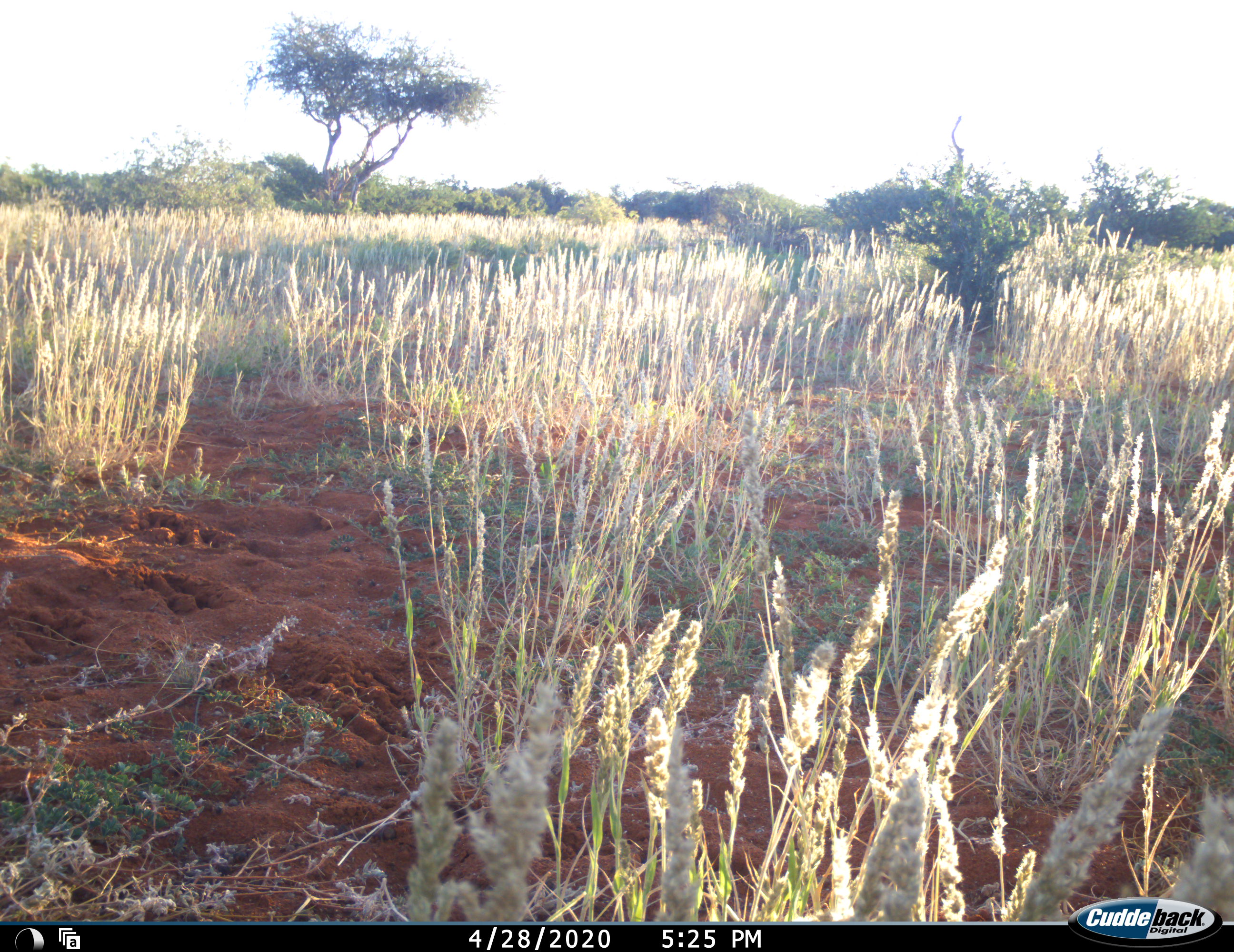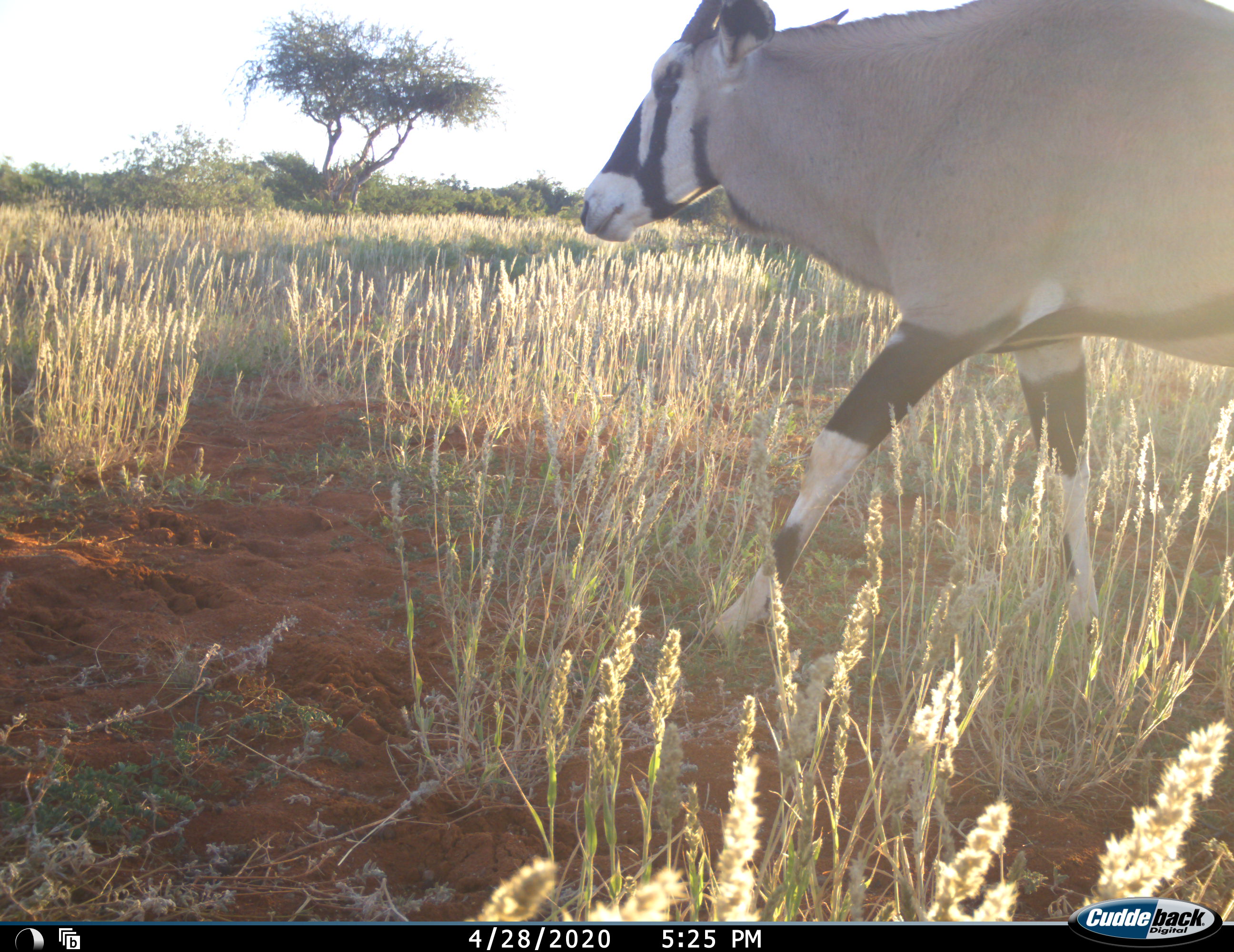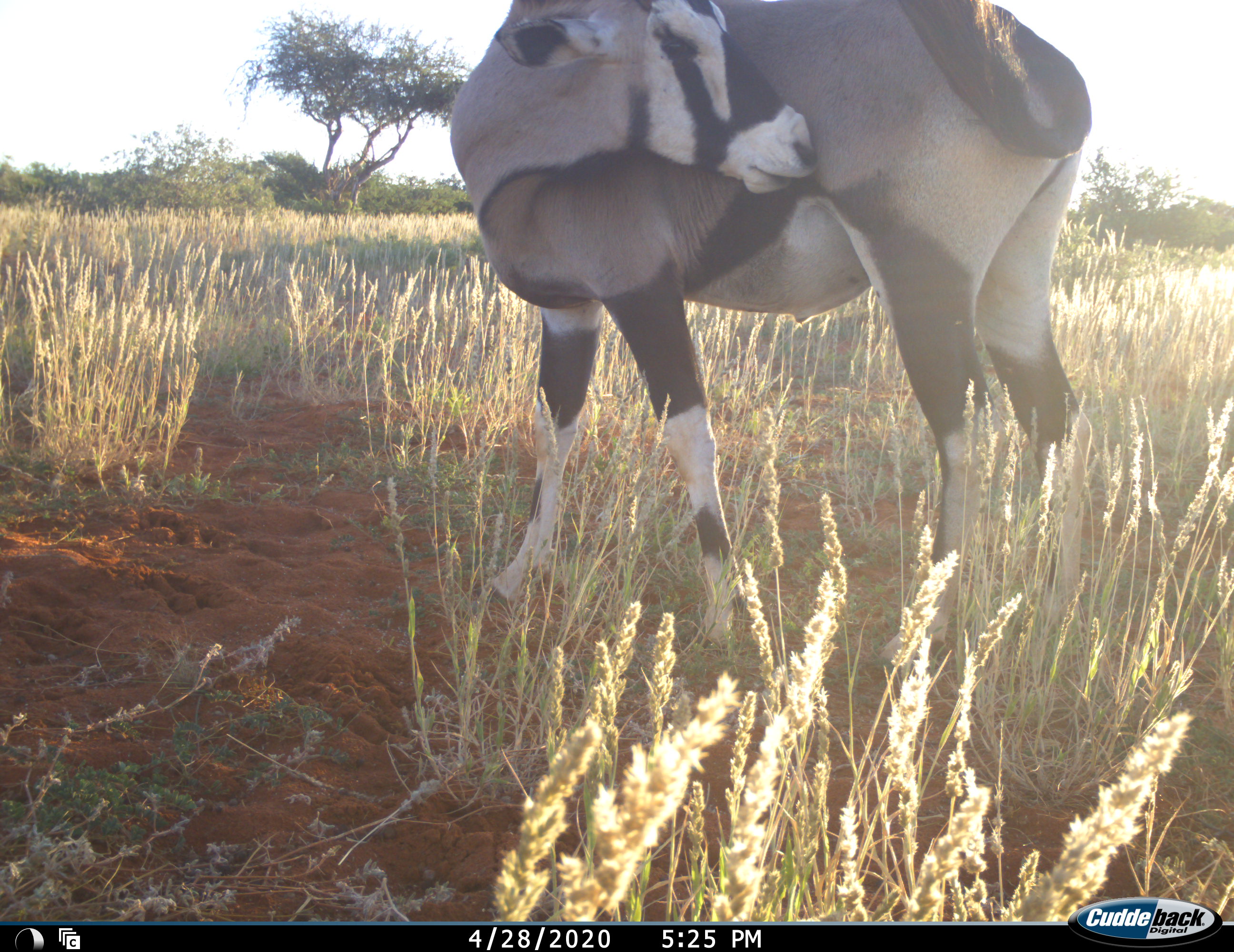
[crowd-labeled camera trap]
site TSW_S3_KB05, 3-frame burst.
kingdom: Animalia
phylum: Chordata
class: Mammalia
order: Artiodactyla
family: Bovidae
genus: Oryx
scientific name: Oryx gazella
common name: gemsbok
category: oryx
Oryx (gemsbok) (Oryx gazella), count 1. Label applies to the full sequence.